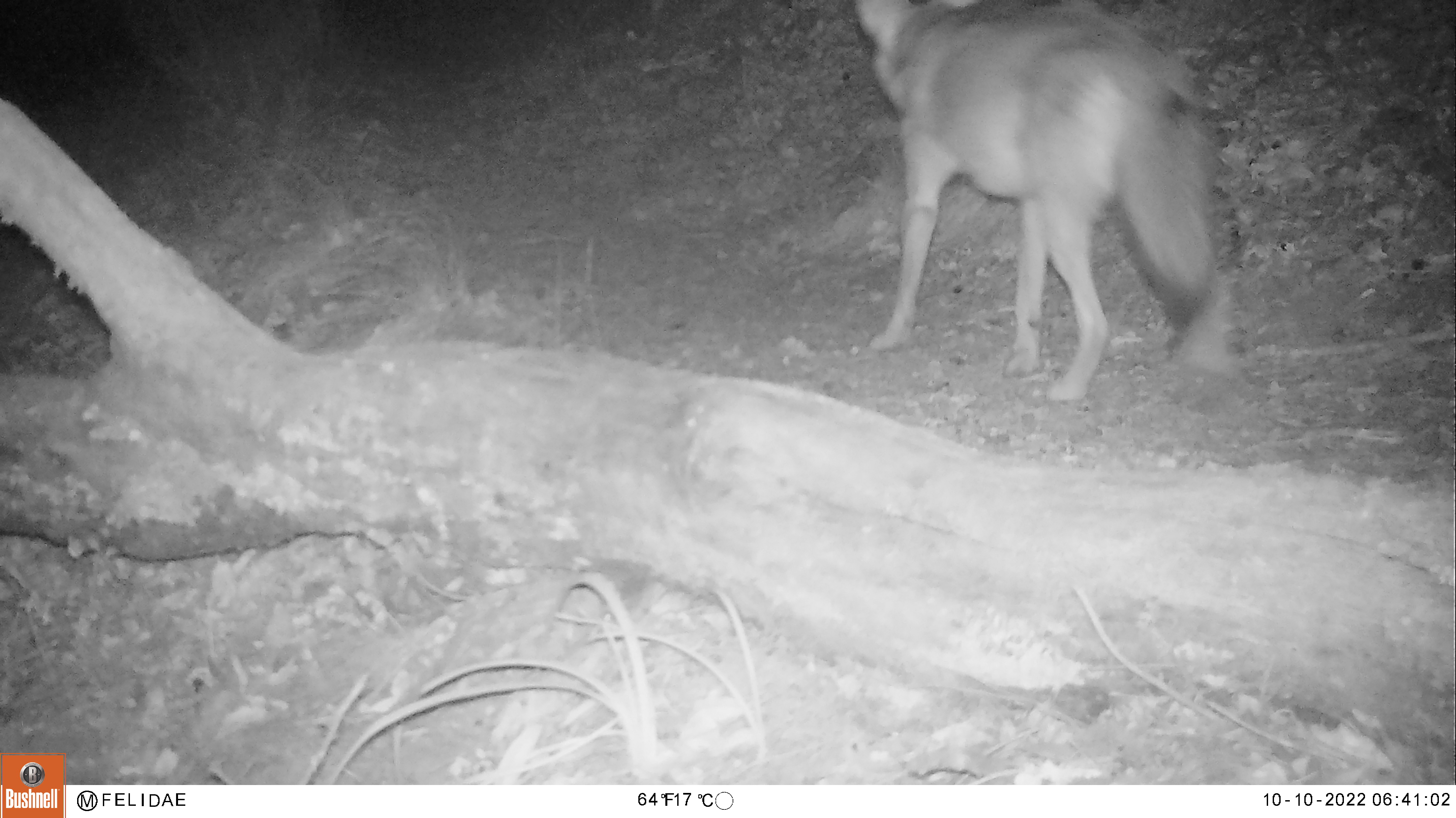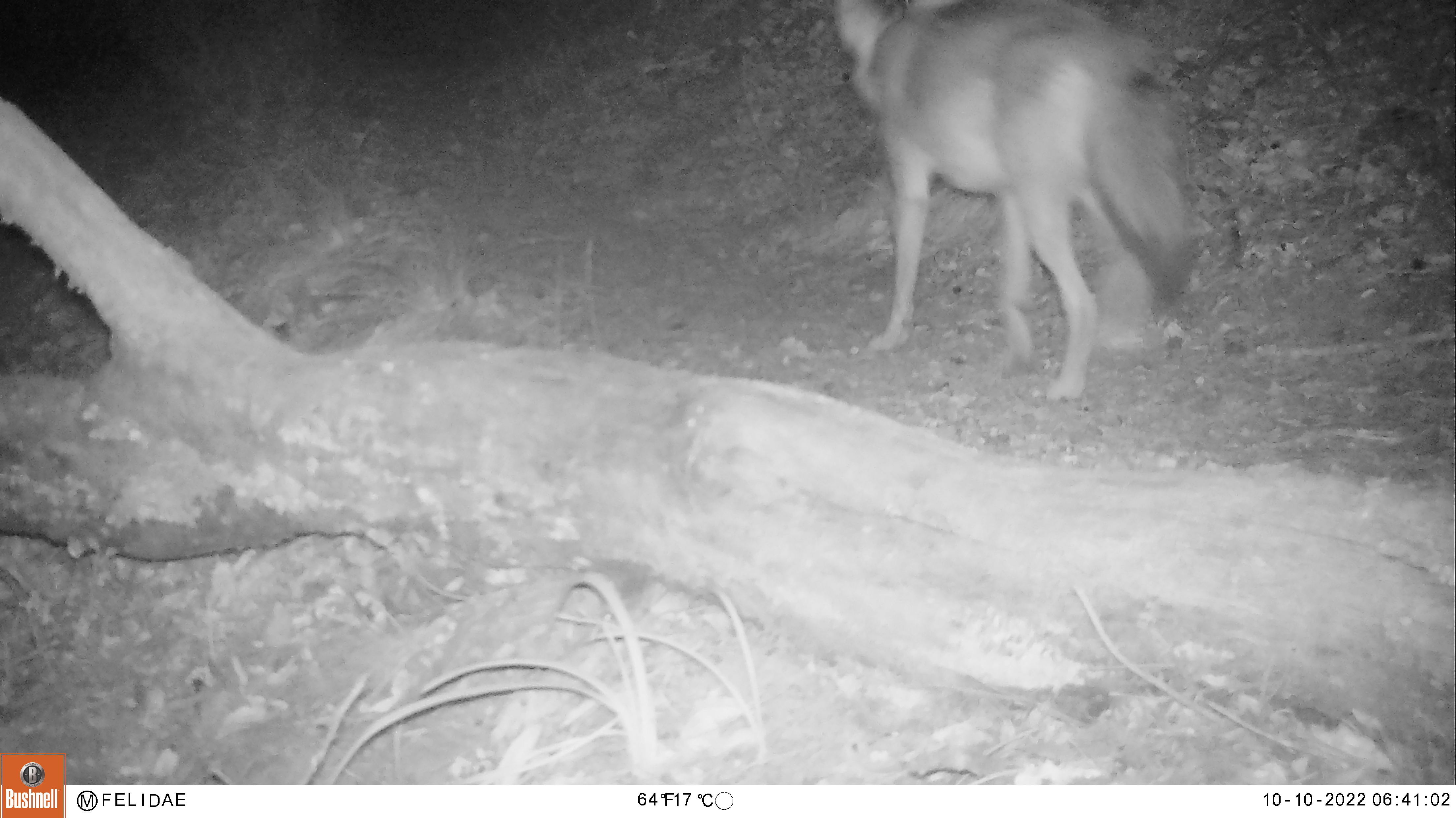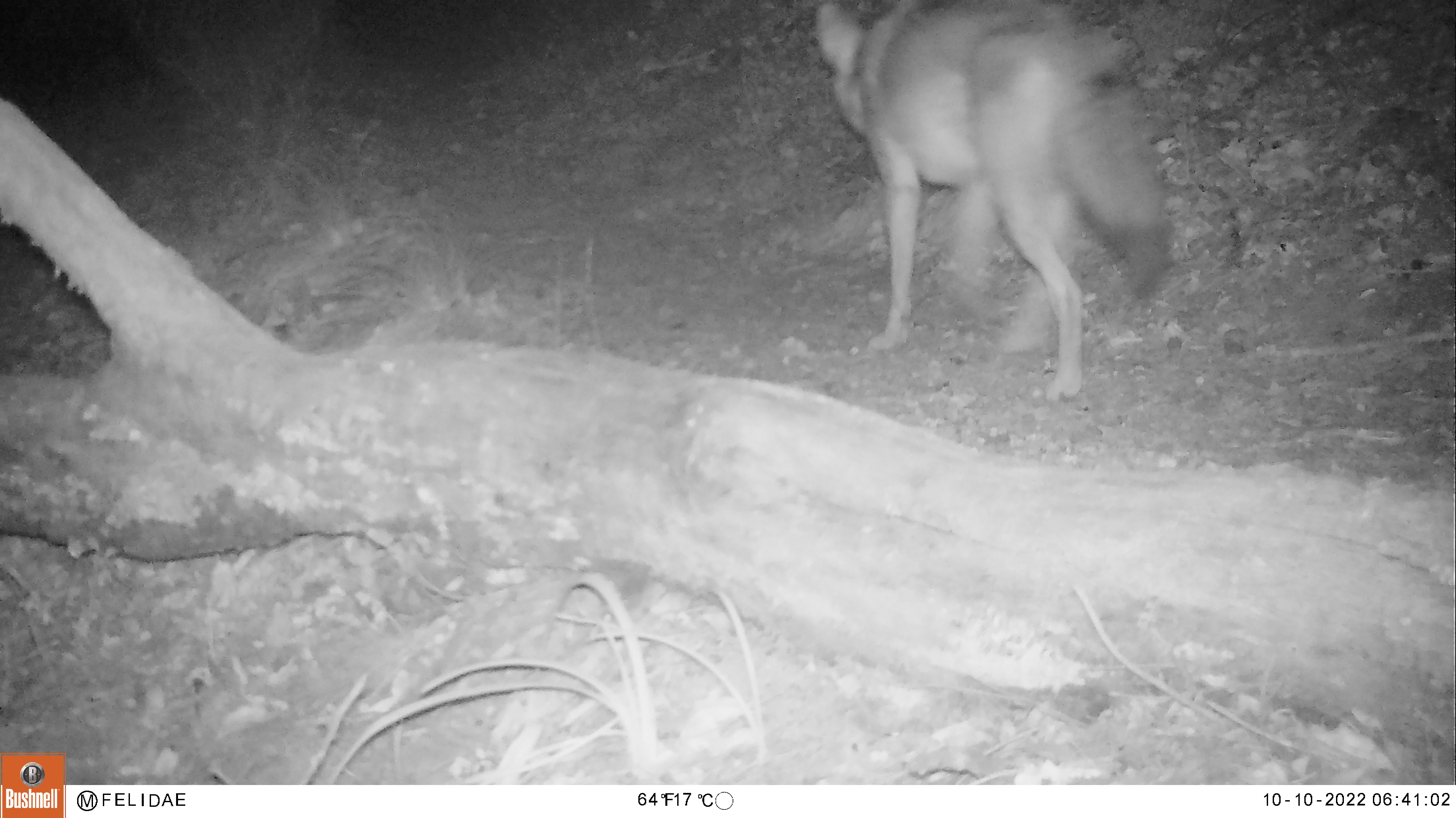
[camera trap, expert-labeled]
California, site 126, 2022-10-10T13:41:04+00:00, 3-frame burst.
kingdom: Animalia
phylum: Chordata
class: Mammalia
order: Carnivora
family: Canidae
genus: Canis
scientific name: Canis latrans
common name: coyote